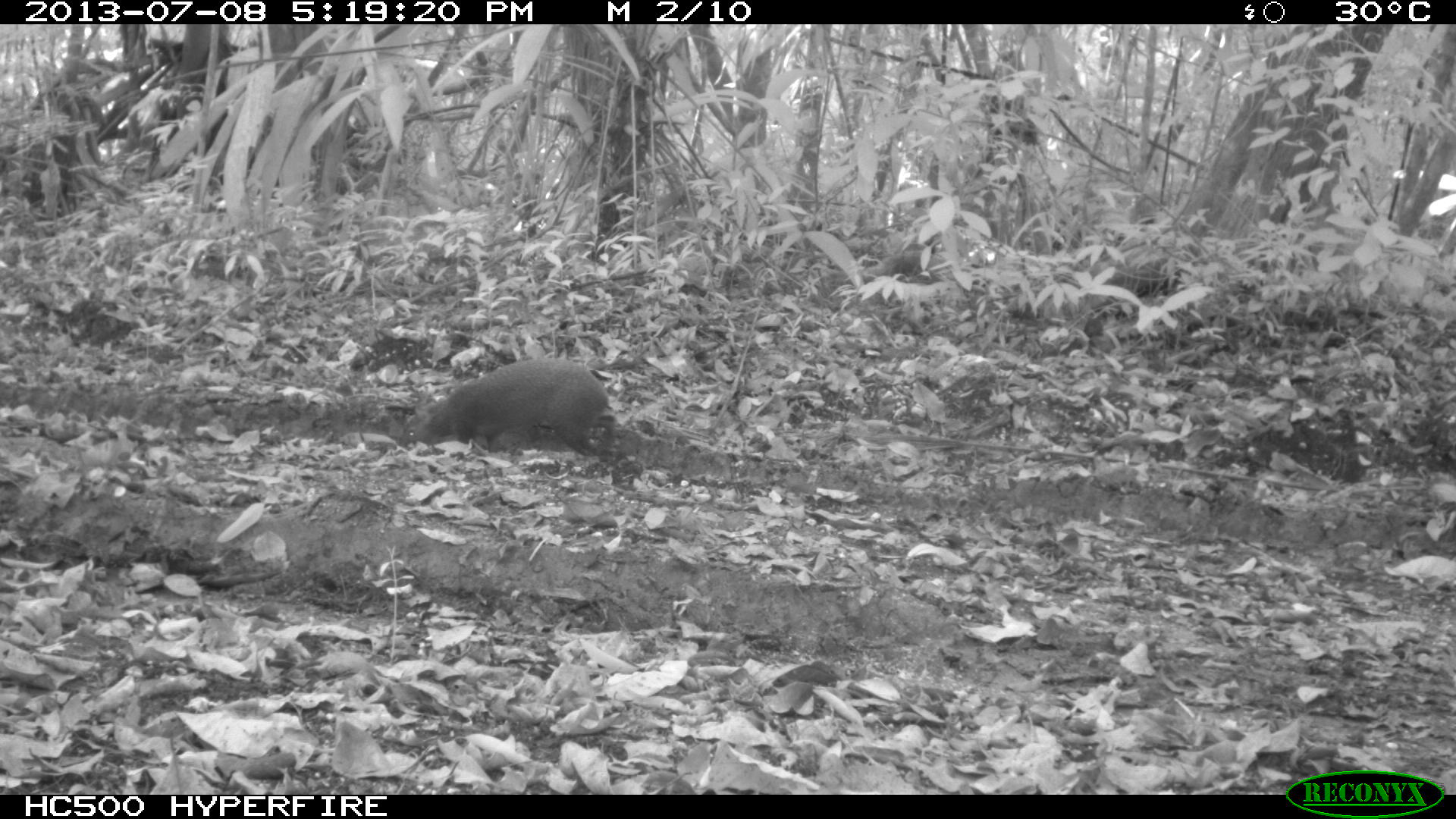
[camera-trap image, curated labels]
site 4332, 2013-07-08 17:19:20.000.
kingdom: Animalia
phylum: Chordata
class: Mammalia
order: Rodentia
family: Dasyproctidae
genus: Dasyprocta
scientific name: Dasyprocta punctata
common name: central american agouti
Dasyprocta punctata (central american agouti), count 1.